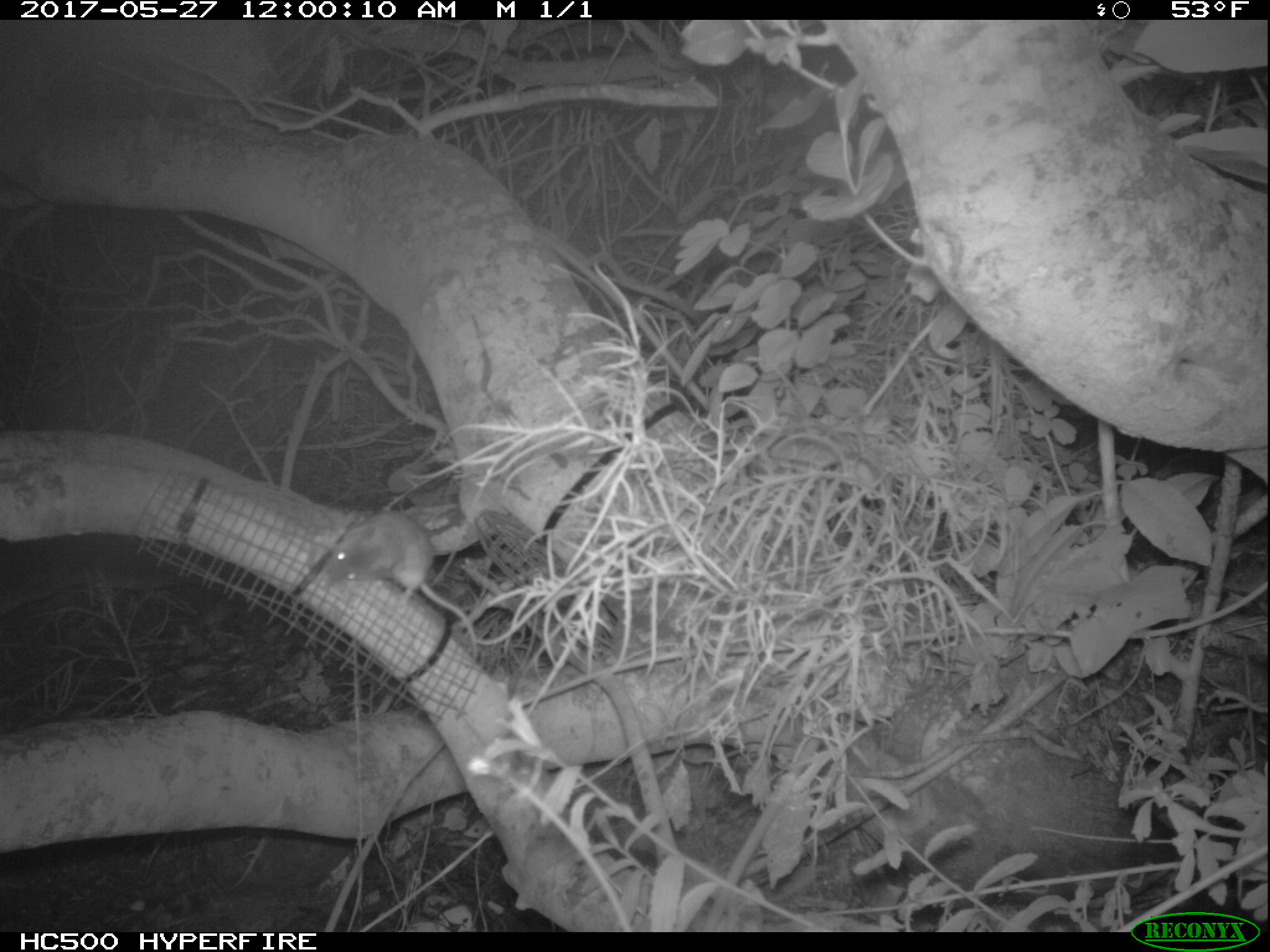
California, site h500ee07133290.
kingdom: Animalia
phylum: Chordata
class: Mammalia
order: Rodentia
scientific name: Rodentia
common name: rodent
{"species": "rodent (Rodentia)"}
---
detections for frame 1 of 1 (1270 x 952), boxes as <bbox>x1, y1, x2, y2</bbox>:
rodent: <bbox>324, 511, 477, 661</bbox>